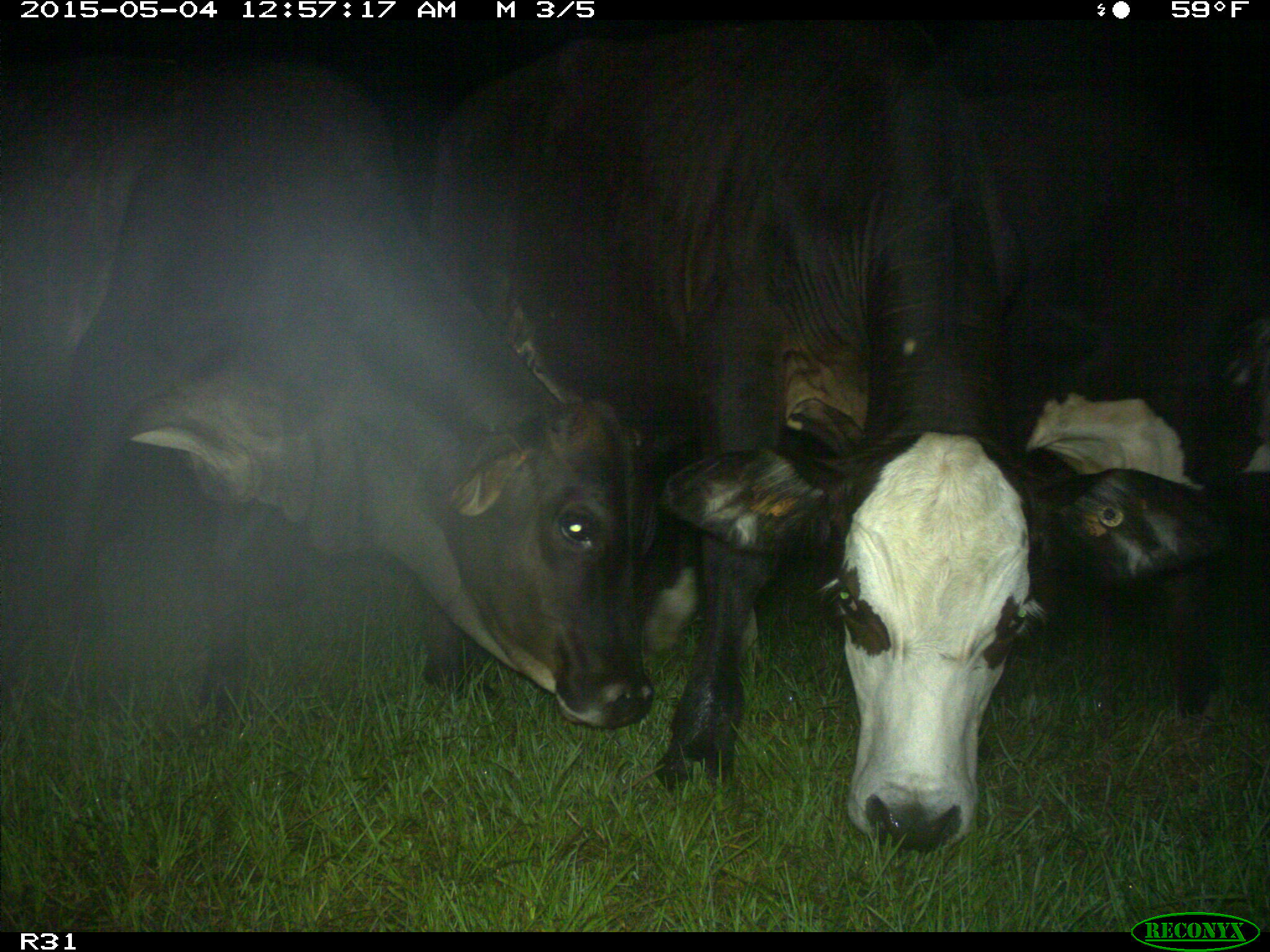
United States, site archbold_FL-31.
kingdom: Animalia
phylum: Chordata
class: Mammalia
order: Artiodactyla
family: Bovidae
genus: Bos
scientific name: Bos taurus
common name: domestic cow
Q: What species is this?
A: Bos taurus (domestic cow).